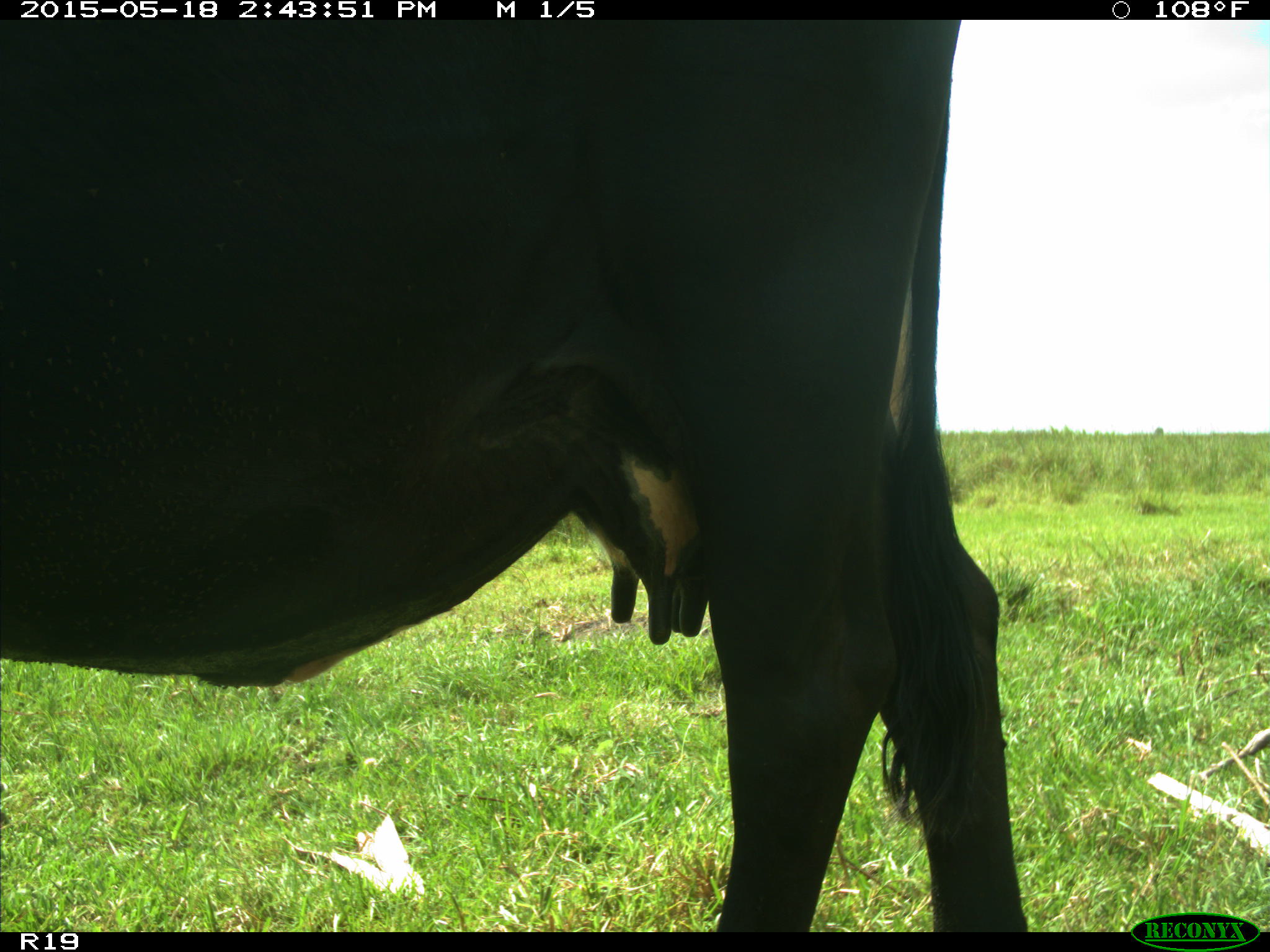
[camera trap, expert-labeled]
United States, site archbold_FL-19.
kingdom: Animalia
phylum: Chordata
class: Mammalia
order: Artiodactyla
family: Bovidae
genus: Bos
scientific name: Bos taurus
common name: domestic cow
Bos taurus (domestic cow).